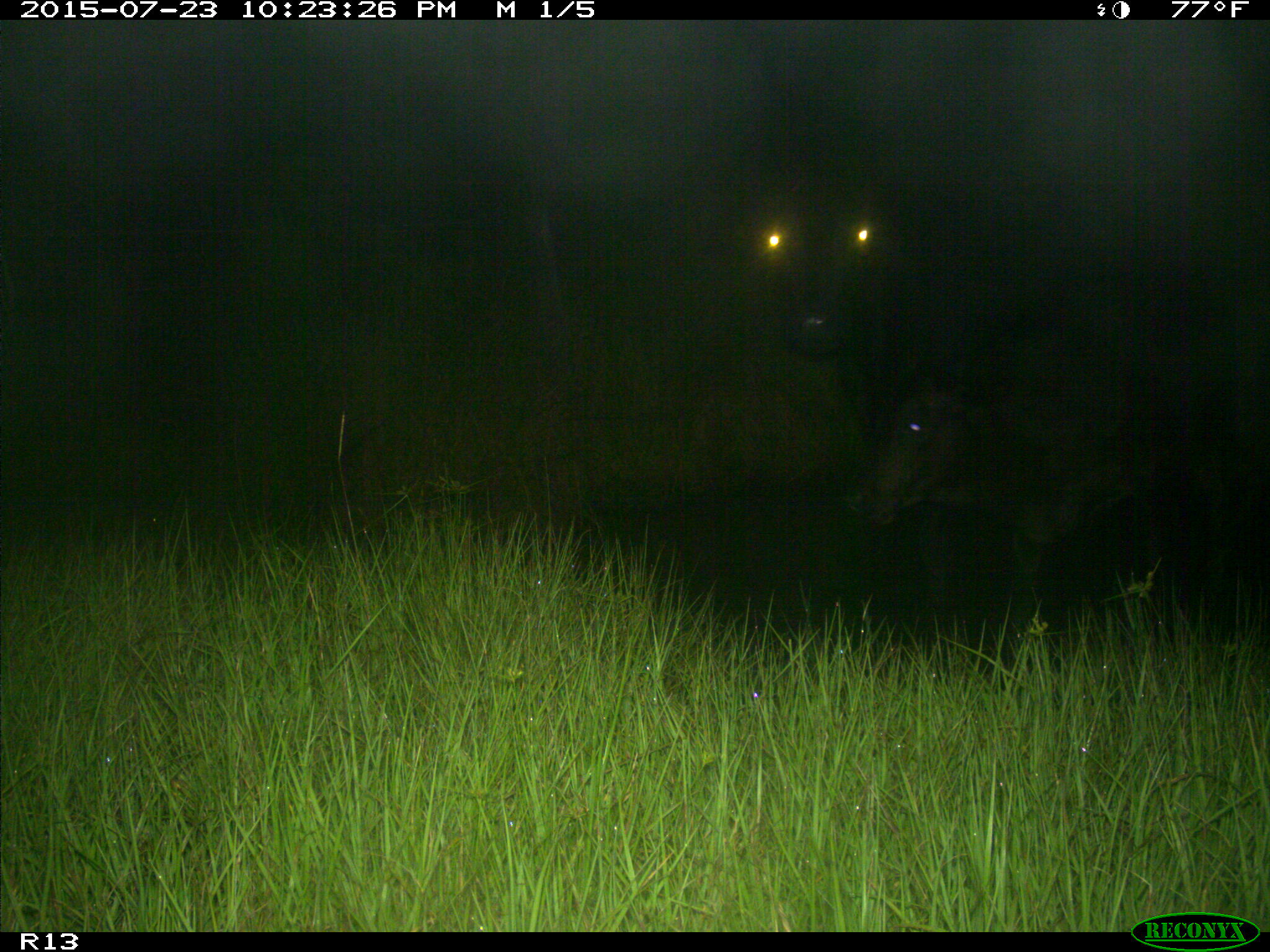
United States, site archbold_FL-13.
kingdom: Animalia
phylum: Chordata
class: Mammalia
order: Artiodactyla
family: Bovidae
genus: Bos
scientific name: Bos taurus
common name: domestic cow